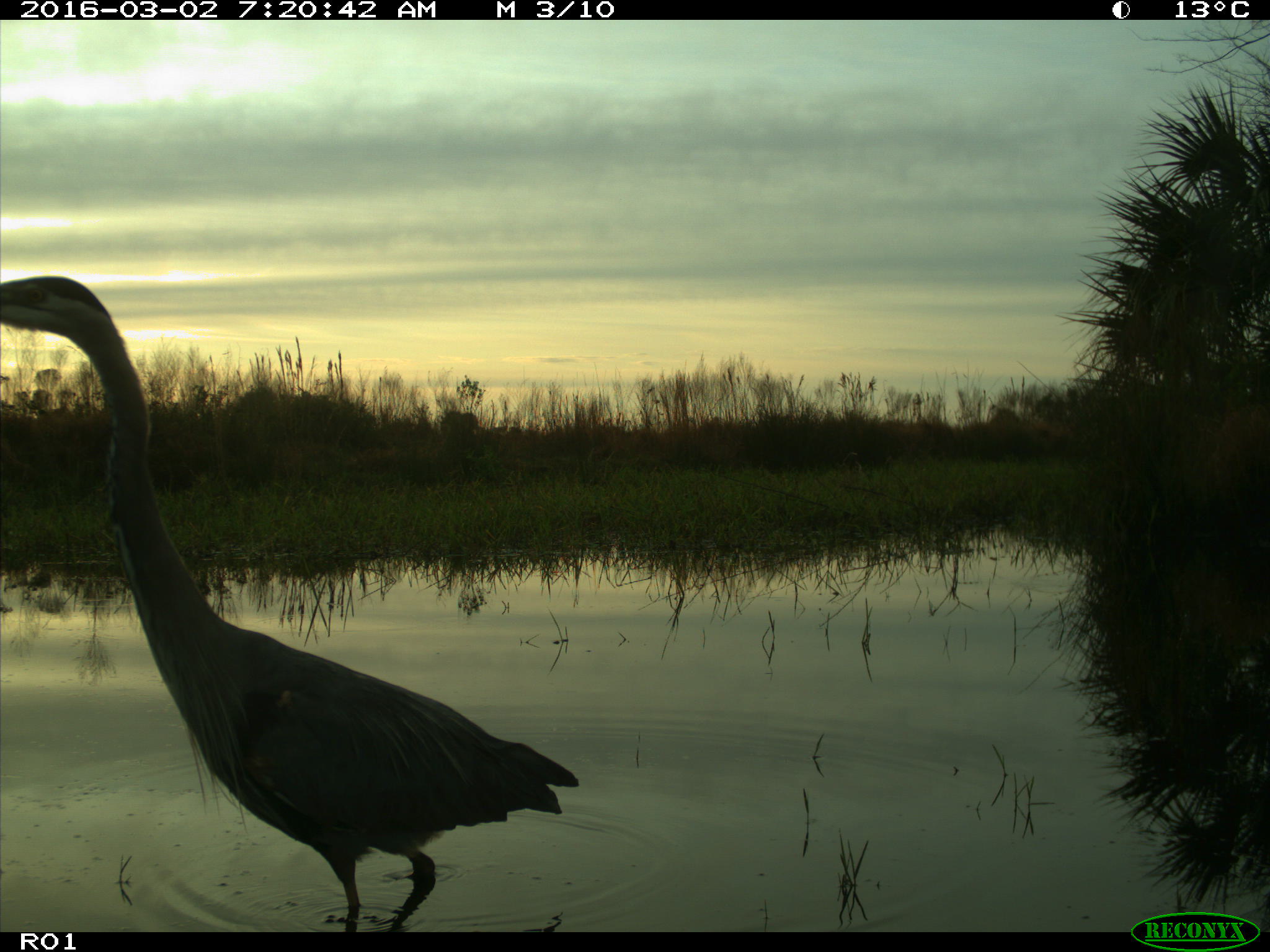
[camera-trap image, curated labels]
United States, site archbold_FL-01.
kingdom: Animalia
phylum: Chordata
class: Aves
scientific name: Aves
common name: birds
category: unidentified bird